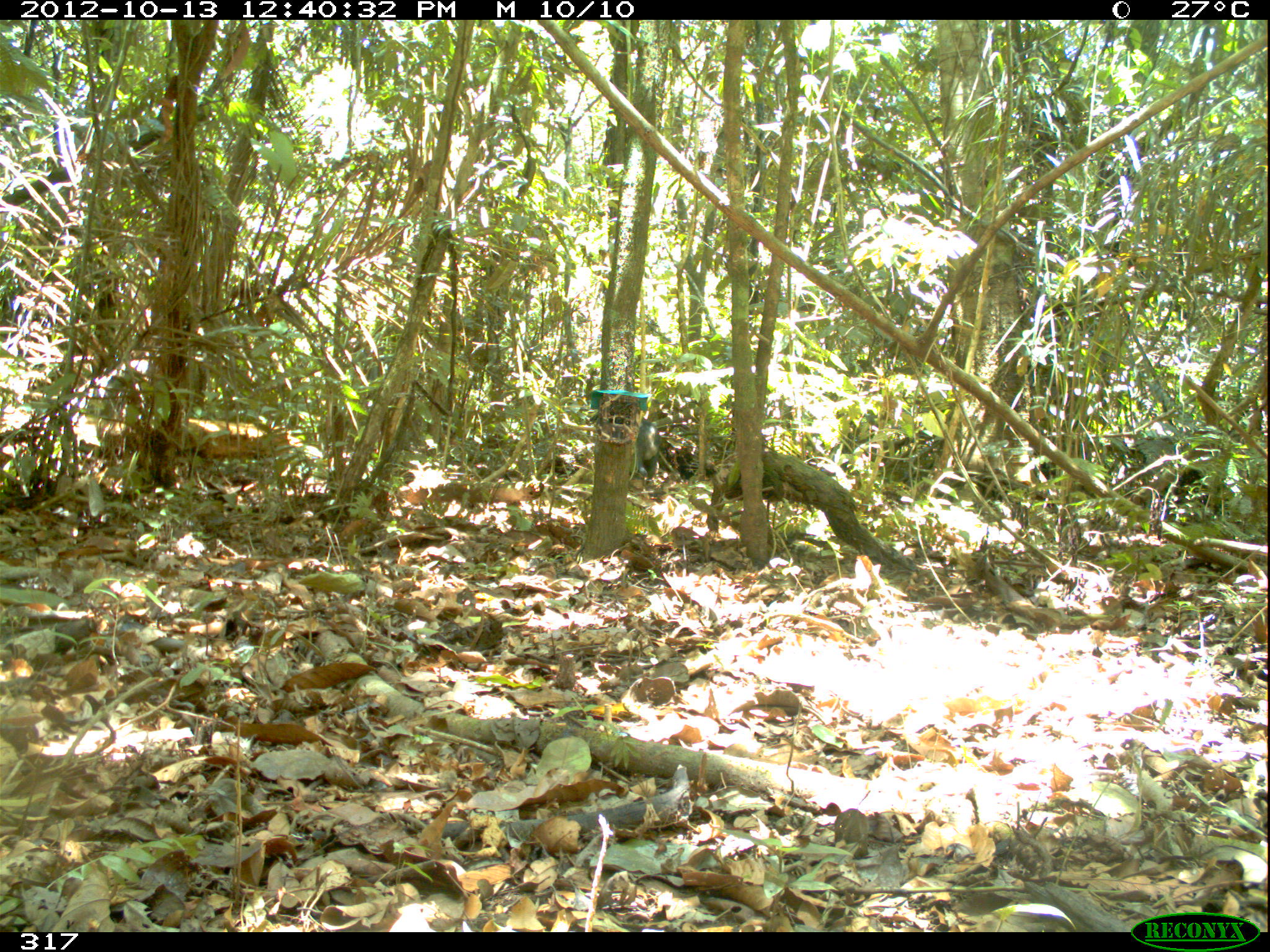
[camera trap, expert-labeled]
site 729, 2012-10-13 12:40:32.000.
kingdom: Animalia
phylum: Chordata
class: Mammalia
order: Artiodactyla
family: Tayassuidae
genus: Tayassu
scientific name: Tayassu pecari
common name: white-lipped peccary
Tayassu pecari (white-lipped peccary).